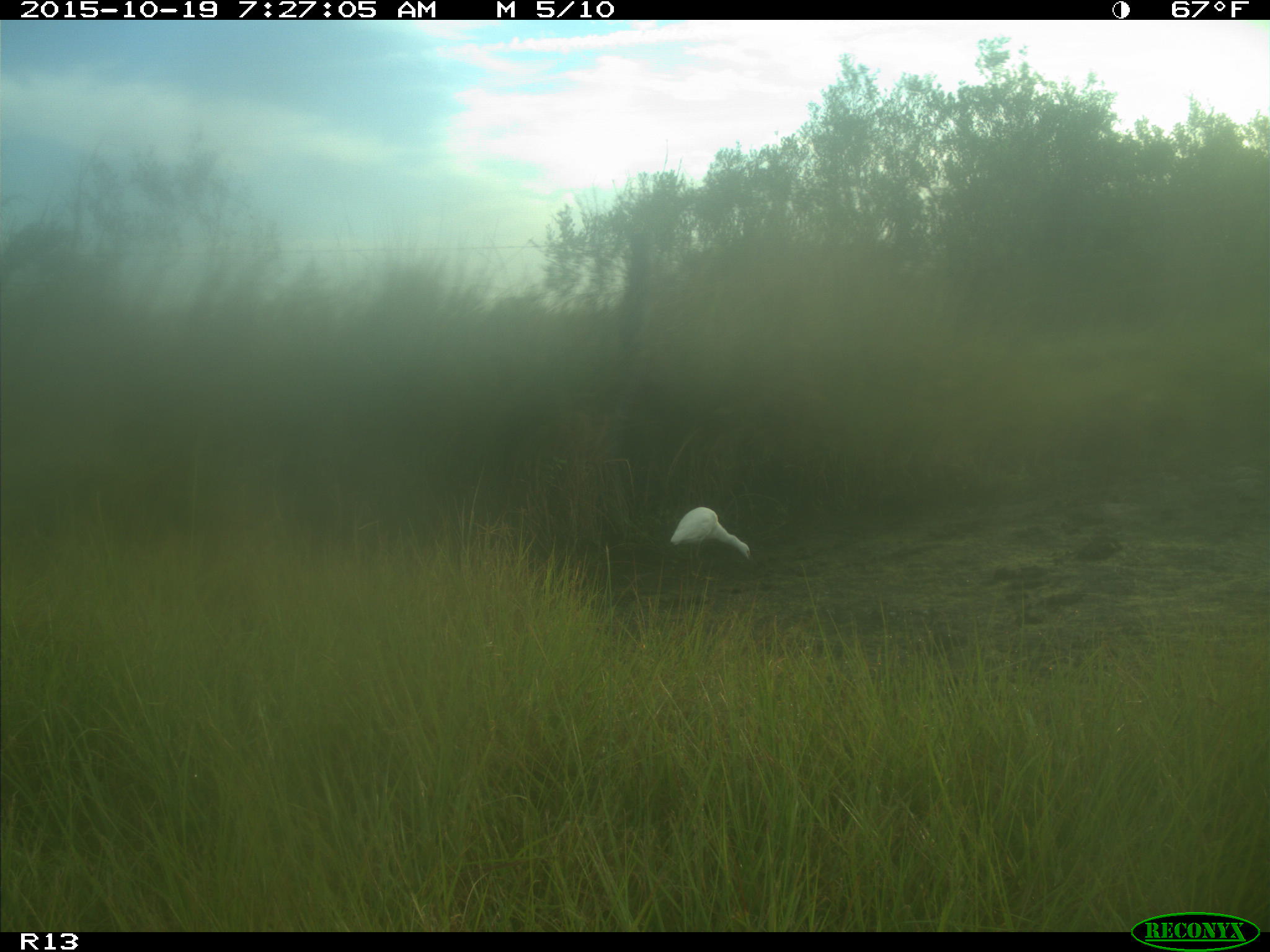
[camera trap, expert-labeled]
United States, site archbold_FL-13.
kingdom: Animalia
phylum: Chordata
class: Aves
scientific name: Aves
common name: birds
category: unidentified bird